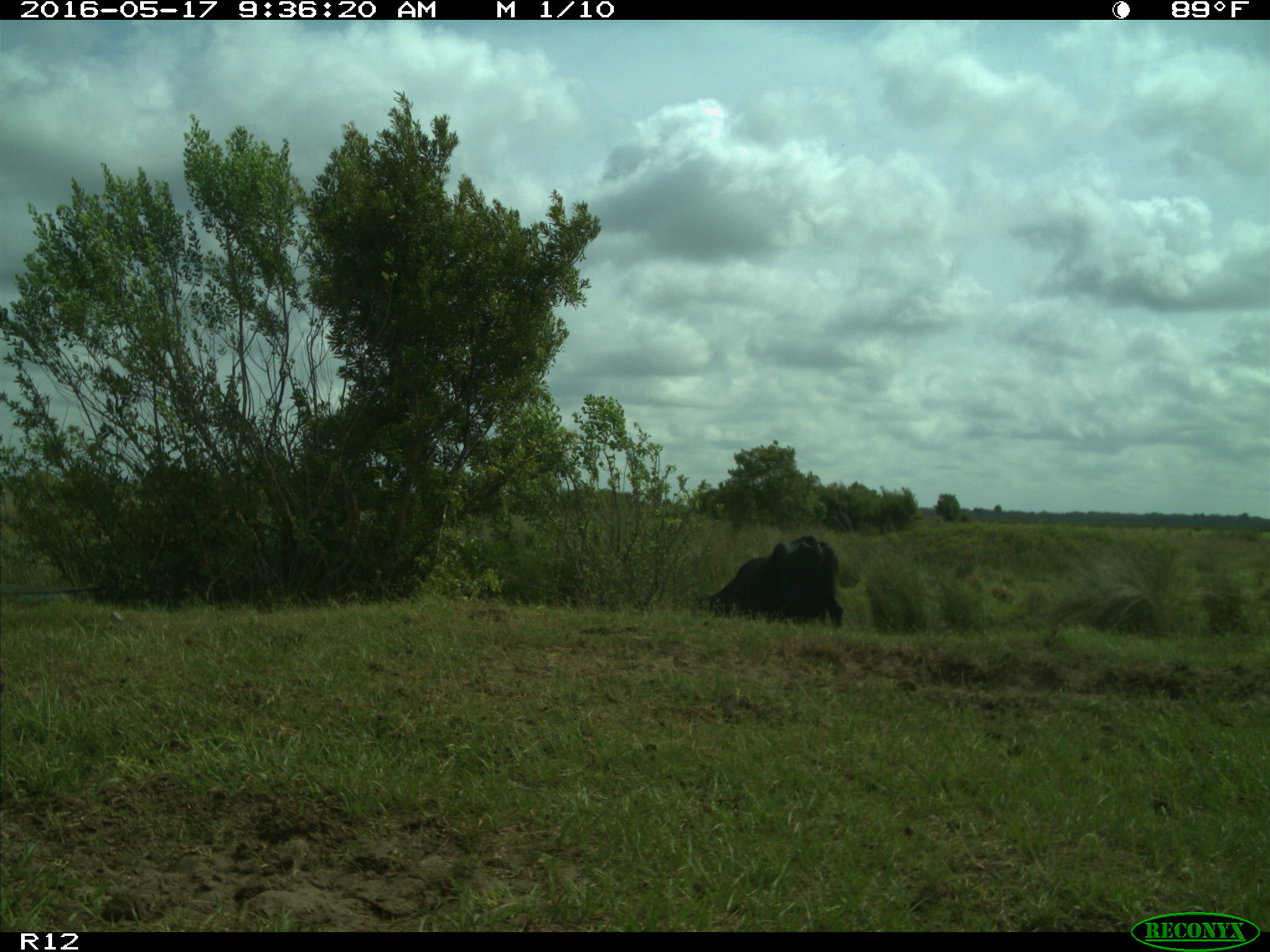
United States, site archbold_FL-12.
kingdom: Animalia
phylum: Chordata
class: Mammalia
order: Artiodactyla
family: Bovidae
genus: Bos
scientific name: Bos taurus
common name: domestic cow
Bos taurus (domestic cow).